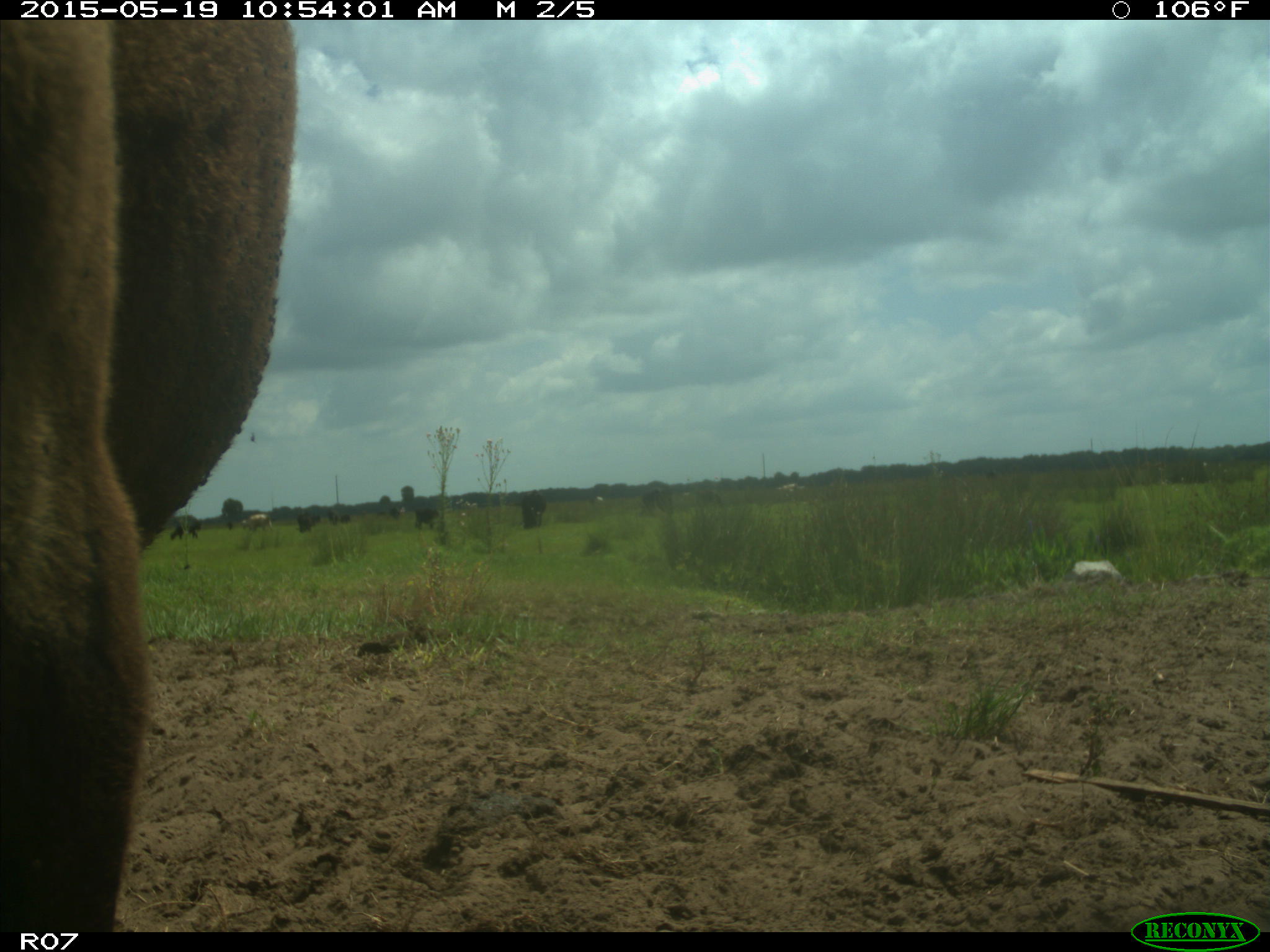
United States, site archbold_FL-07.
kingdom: Animalia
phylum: Chordata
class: Mammalia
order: Artiodactyla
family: Bovidae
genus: Bos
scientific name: Bos taurus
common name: domestic cow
Bos taurus (domestic cow).